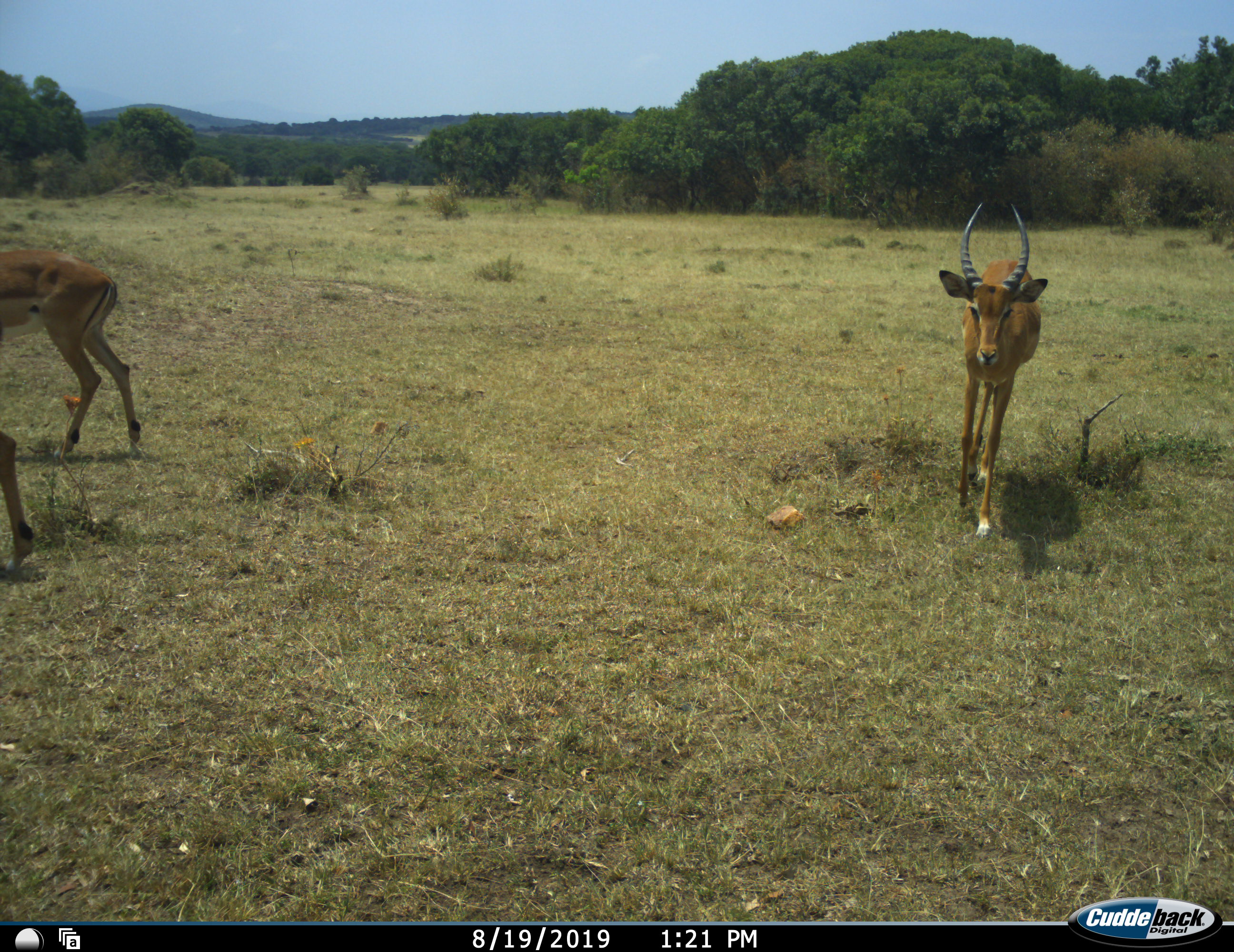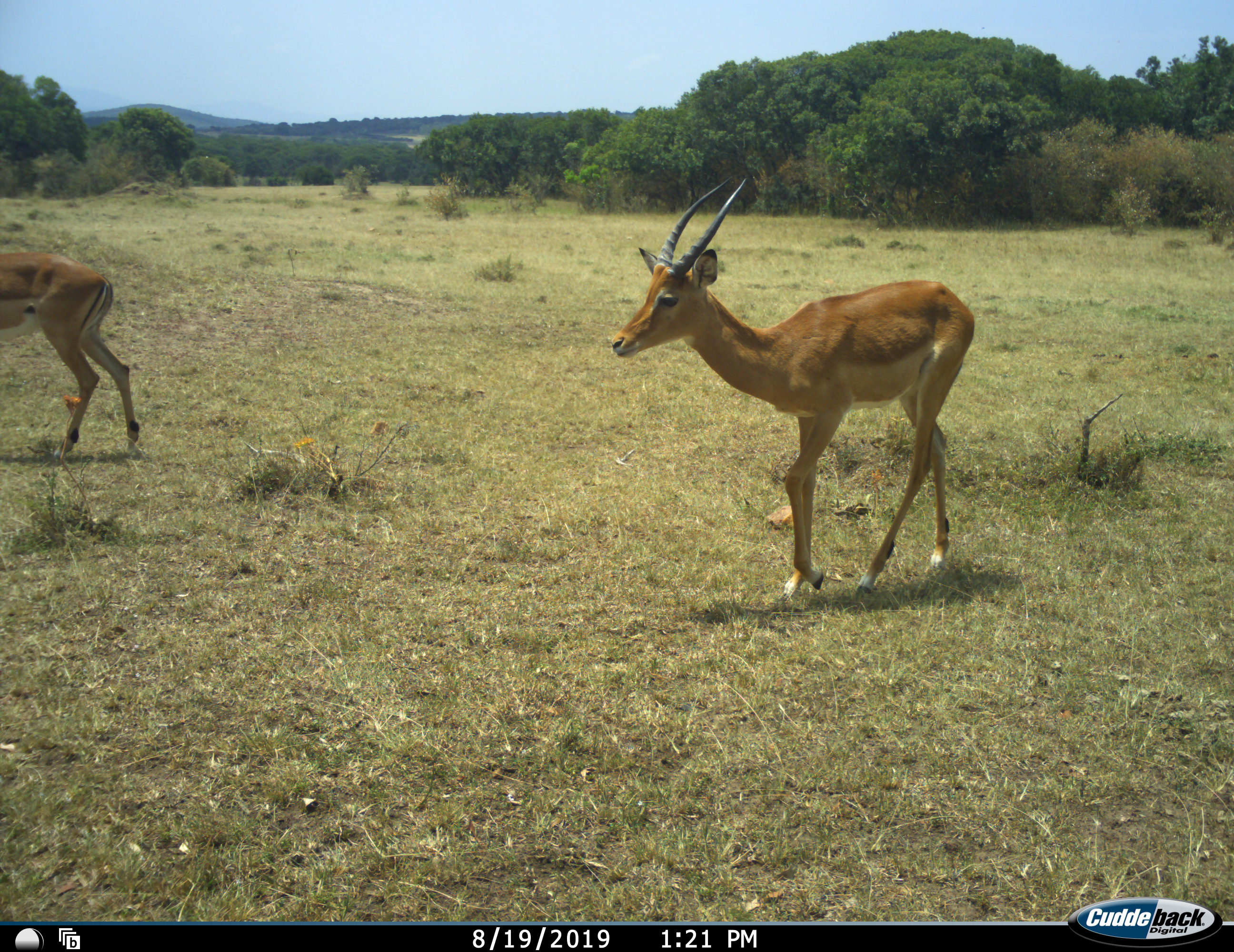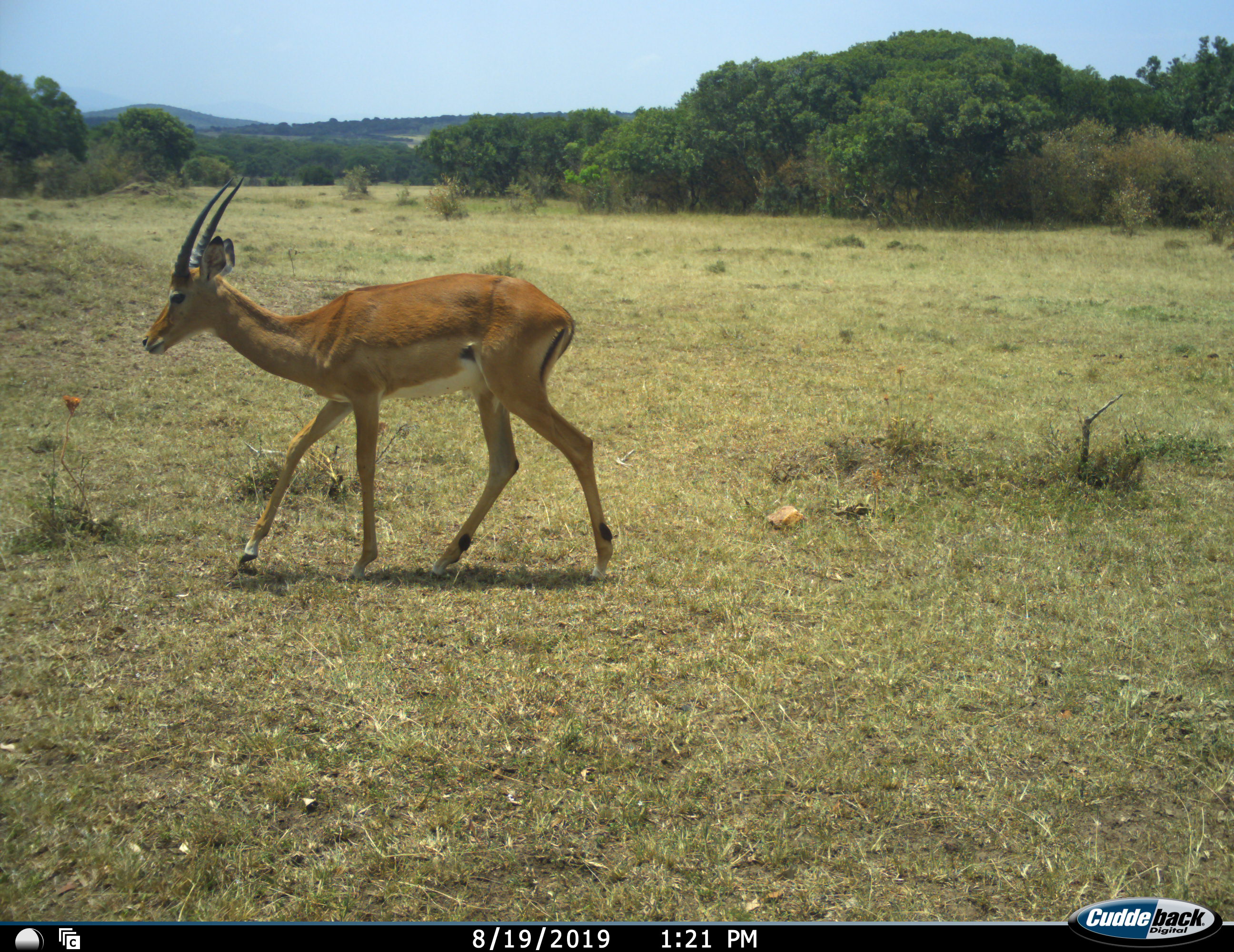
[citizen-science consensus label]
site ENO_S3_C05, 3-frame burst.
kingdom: Animalia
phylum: Chordata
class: Mammalia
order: Artiodactyla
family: Bovidae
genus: Aepyceros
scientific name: Aepyceros melampus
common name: impala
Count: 3.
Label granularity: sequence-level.